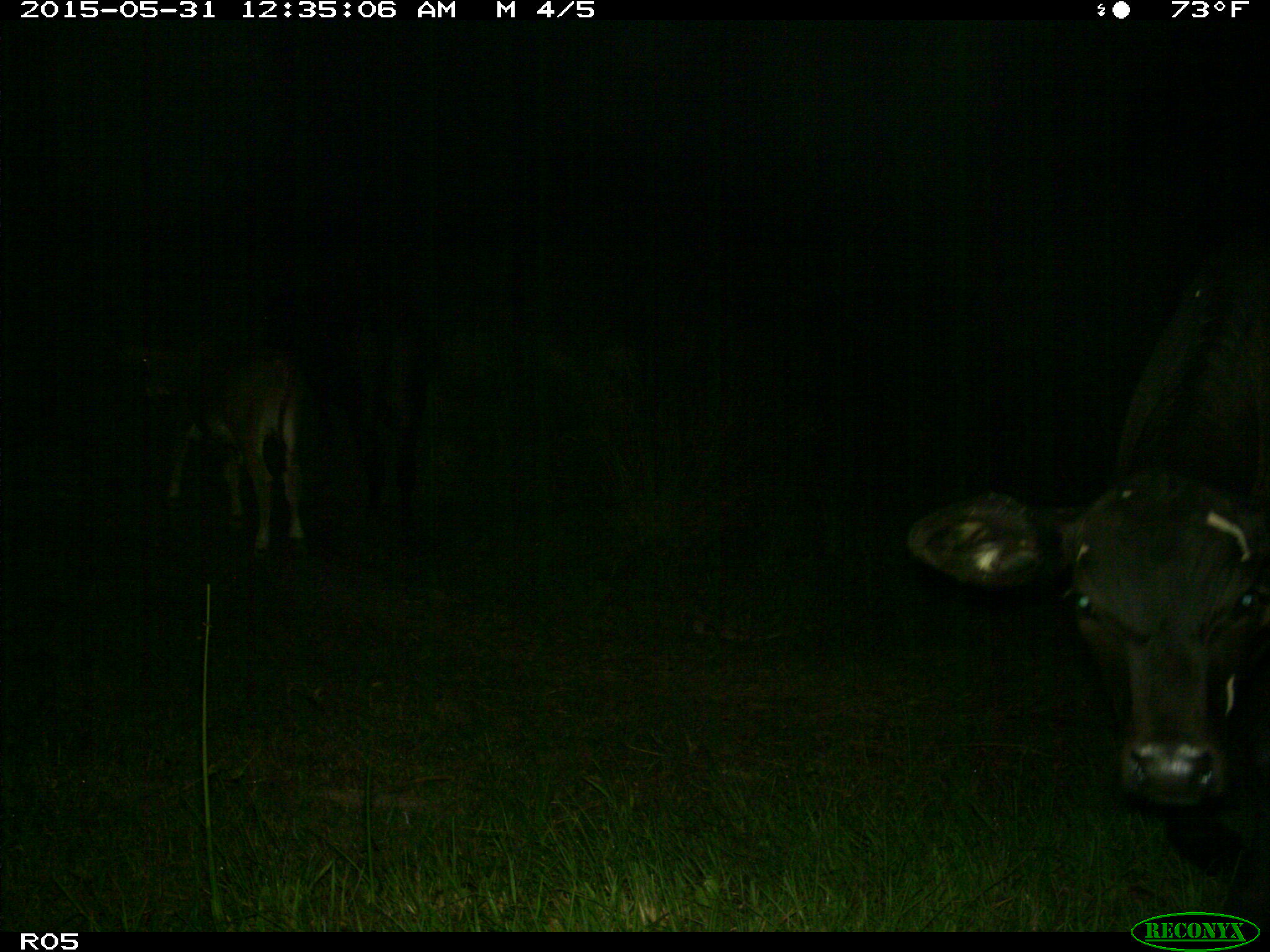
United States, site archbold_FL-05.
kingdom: Animalia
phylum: Chordata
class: Mammalia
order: Artiodactyla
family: Bovidae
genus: Bos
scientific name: Bos taurus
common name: domestic cow